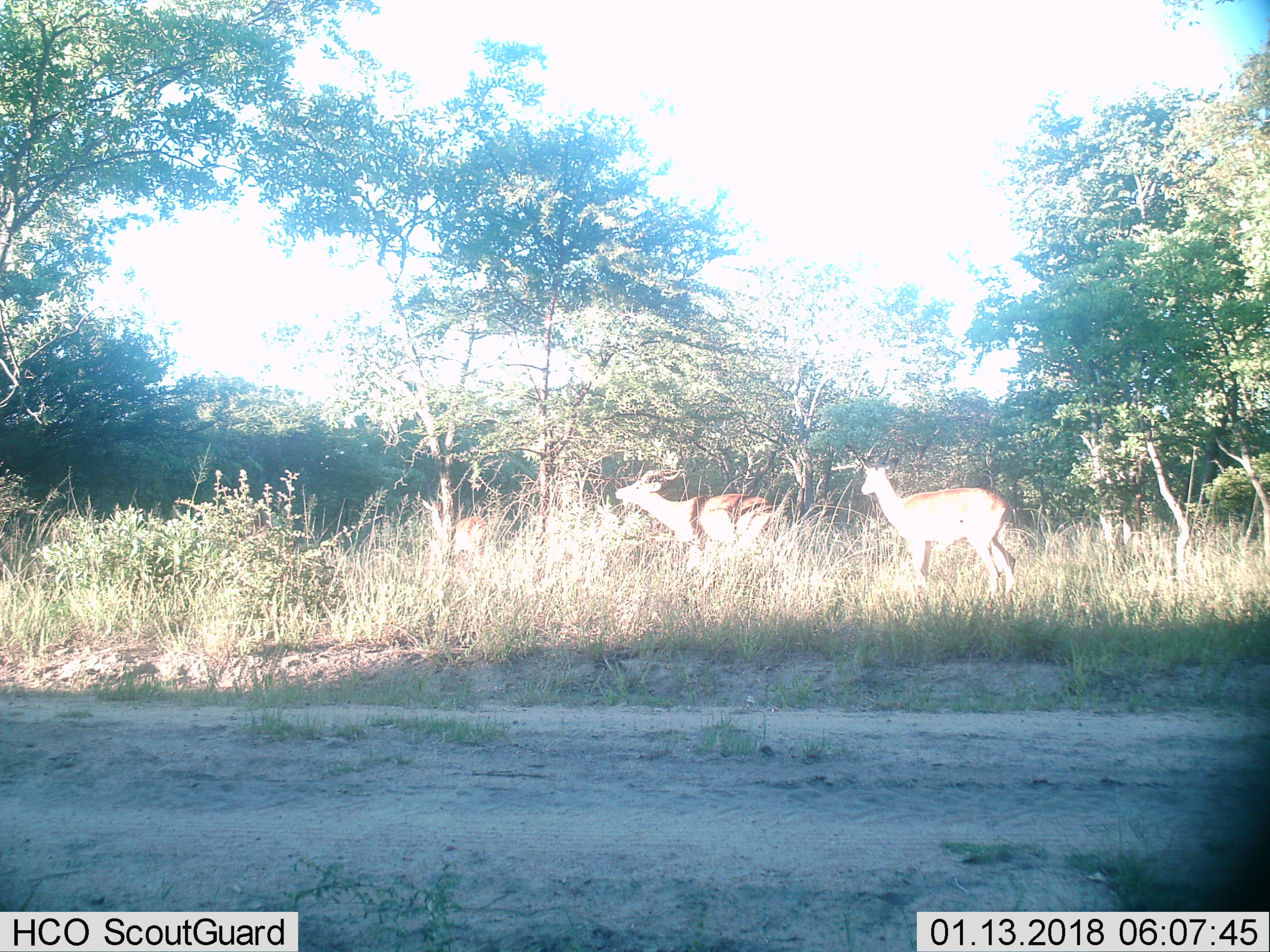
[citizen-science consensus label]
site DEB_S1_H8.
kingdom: Animalia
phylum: Chordata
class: Mammalia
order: Artiodactyla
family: Bovidae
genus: Aepyceros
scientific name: Aepyceros melampus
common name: impala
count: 3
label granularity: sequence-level